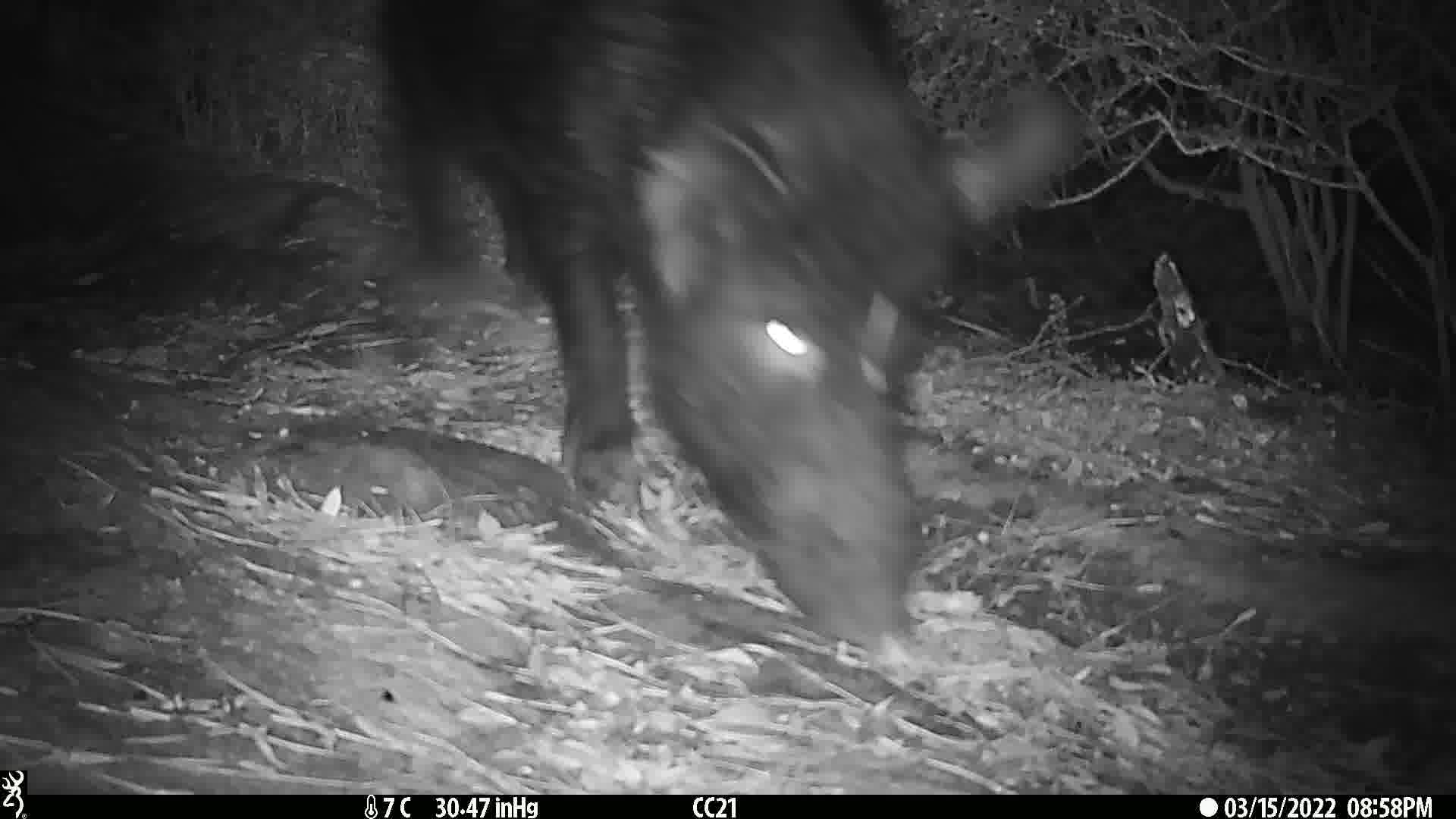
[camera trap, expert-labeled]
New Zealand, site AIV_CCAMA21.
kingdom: Animalia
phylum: Chordata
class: Mammalia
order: Artiodactyla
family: Suidae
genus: Sus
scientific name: Sus scrofa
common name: pig